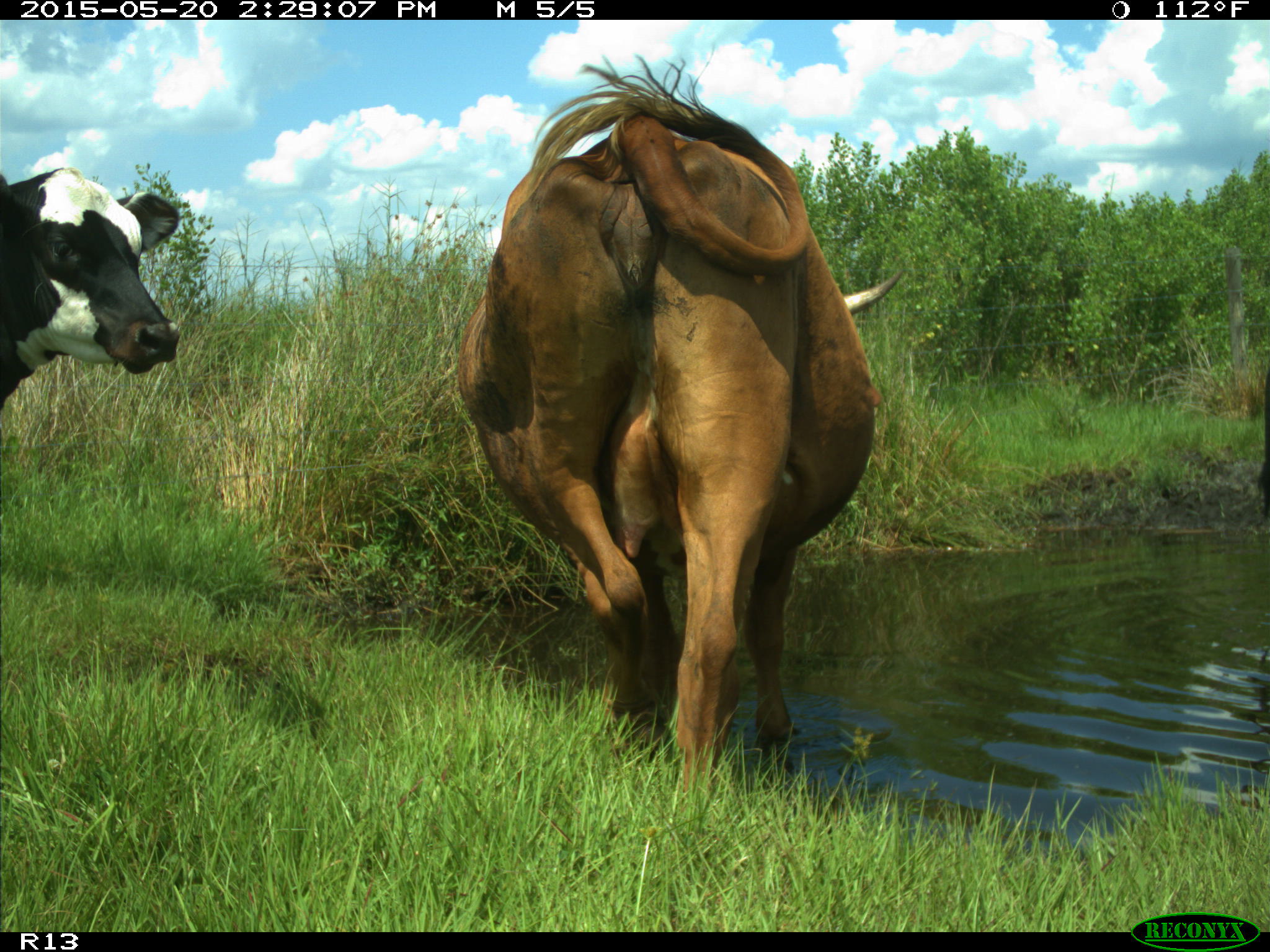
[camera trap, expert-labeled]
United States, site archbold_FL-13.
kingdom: Animalia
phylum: Chordata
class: Mammalia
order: Artiodactyla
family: Bovidae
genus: Bos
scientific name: Bos taurus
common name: domestic cow